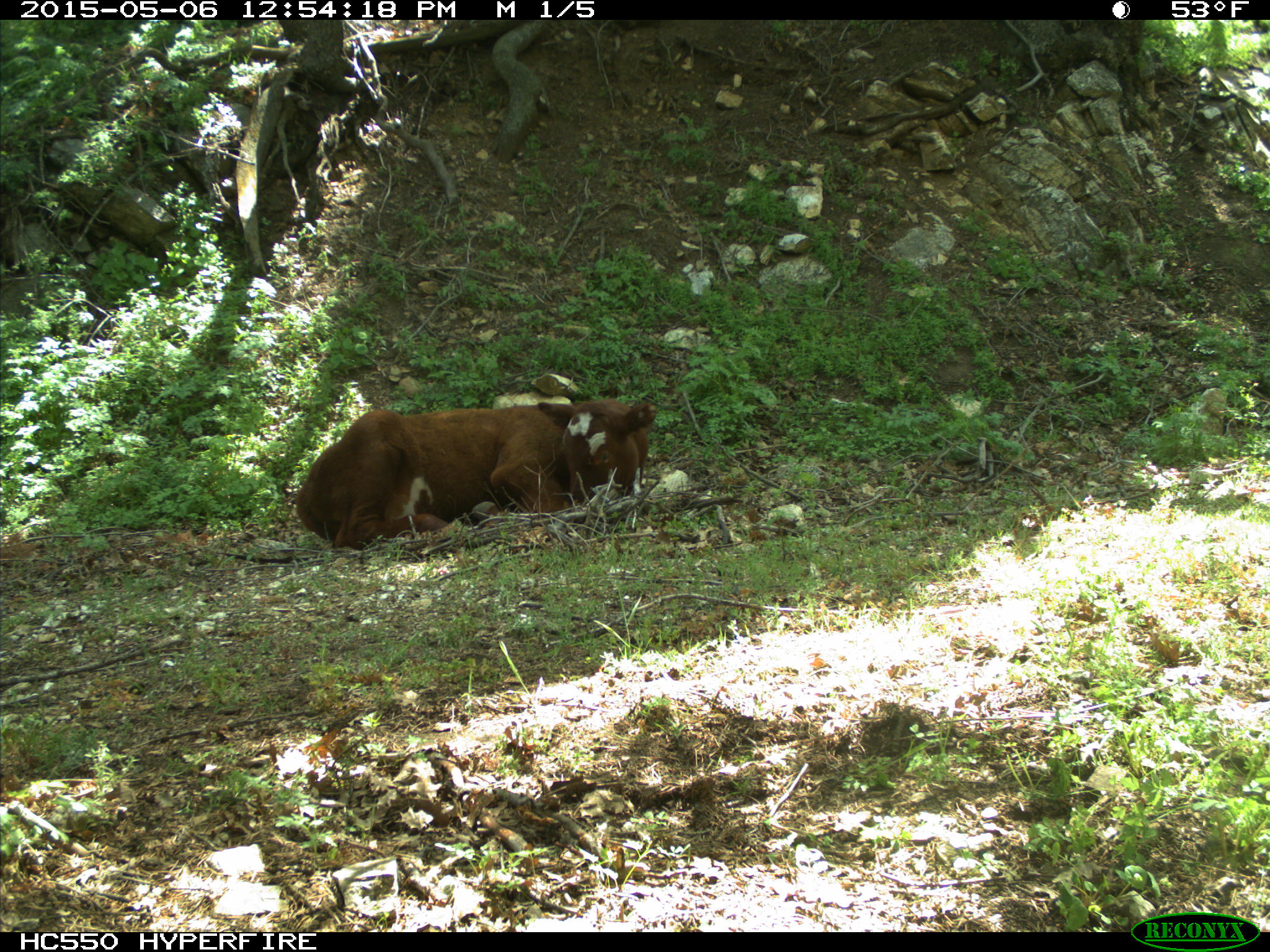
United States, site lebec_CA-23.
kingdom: Animalia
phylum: Chordata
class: Mammalia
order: Artiodactyla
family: Bovidae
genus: Bos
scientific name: Bos taurus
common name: domestic cow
Bos taurus (domestic cow).